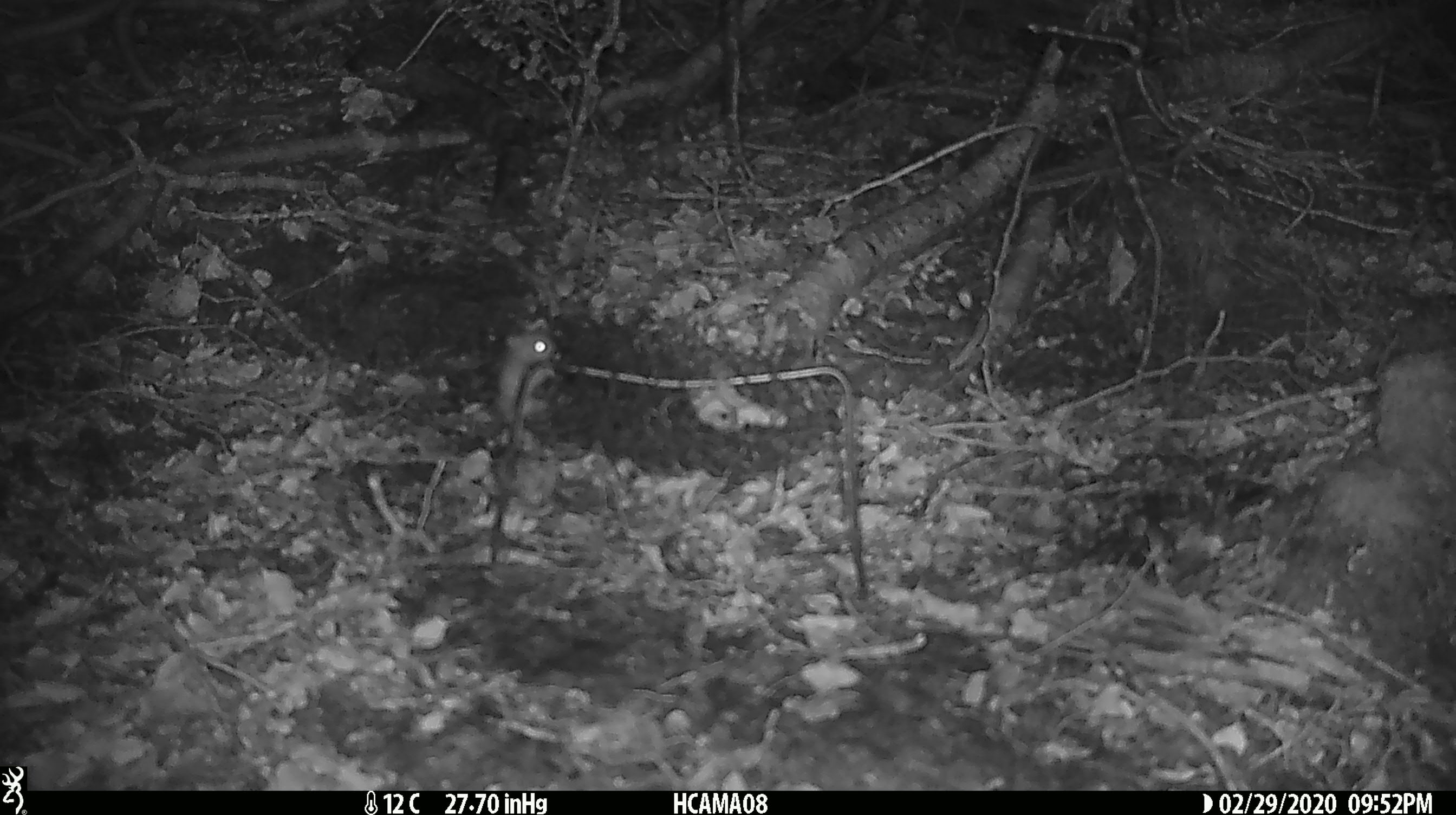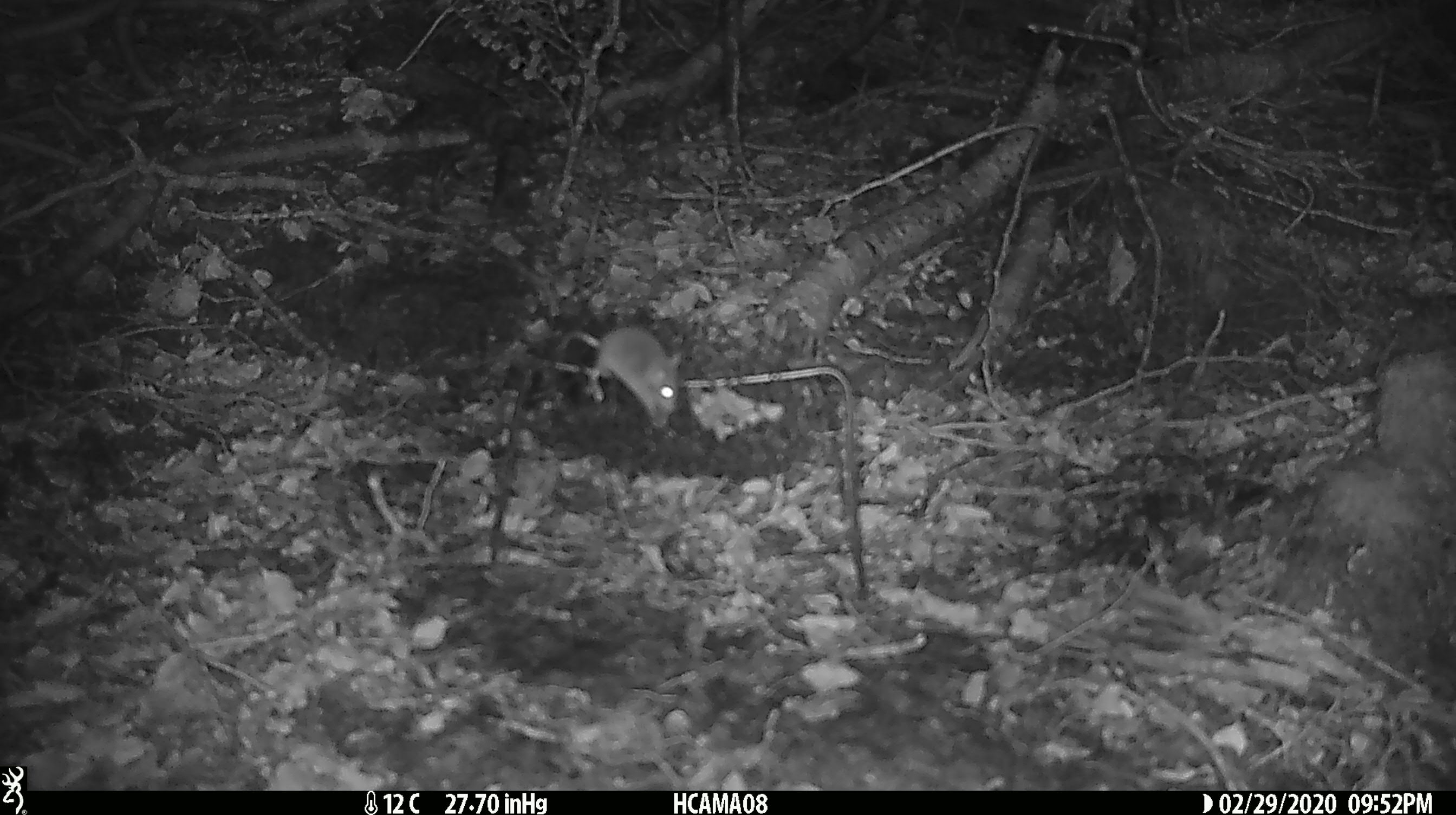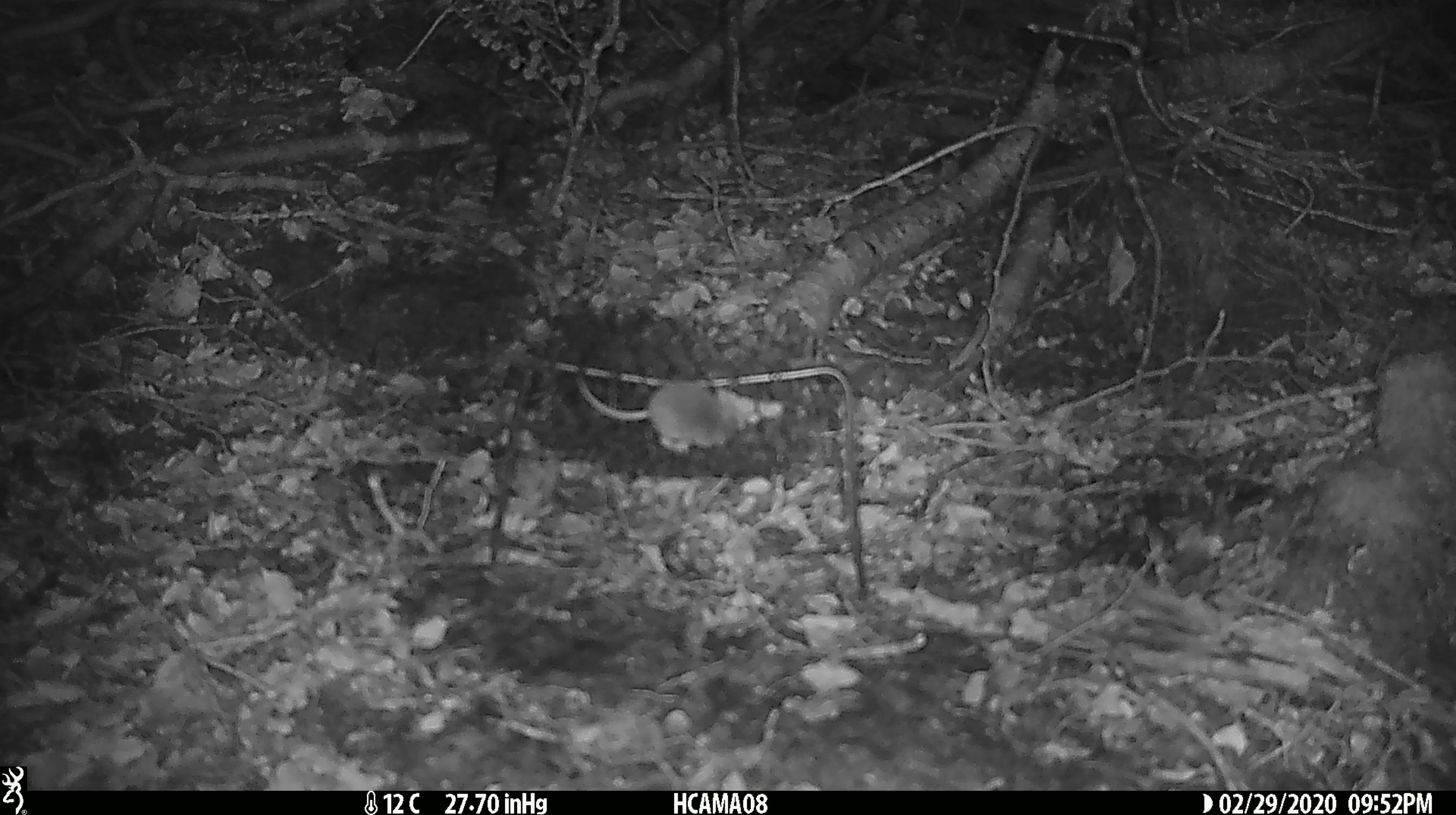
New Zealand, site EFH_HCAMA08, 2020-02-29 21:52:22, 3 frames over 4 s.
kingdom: Animalia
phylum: Chordata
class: Mammalia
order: Rodentia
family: Muridae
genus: Mus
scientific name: Mus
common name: mouse